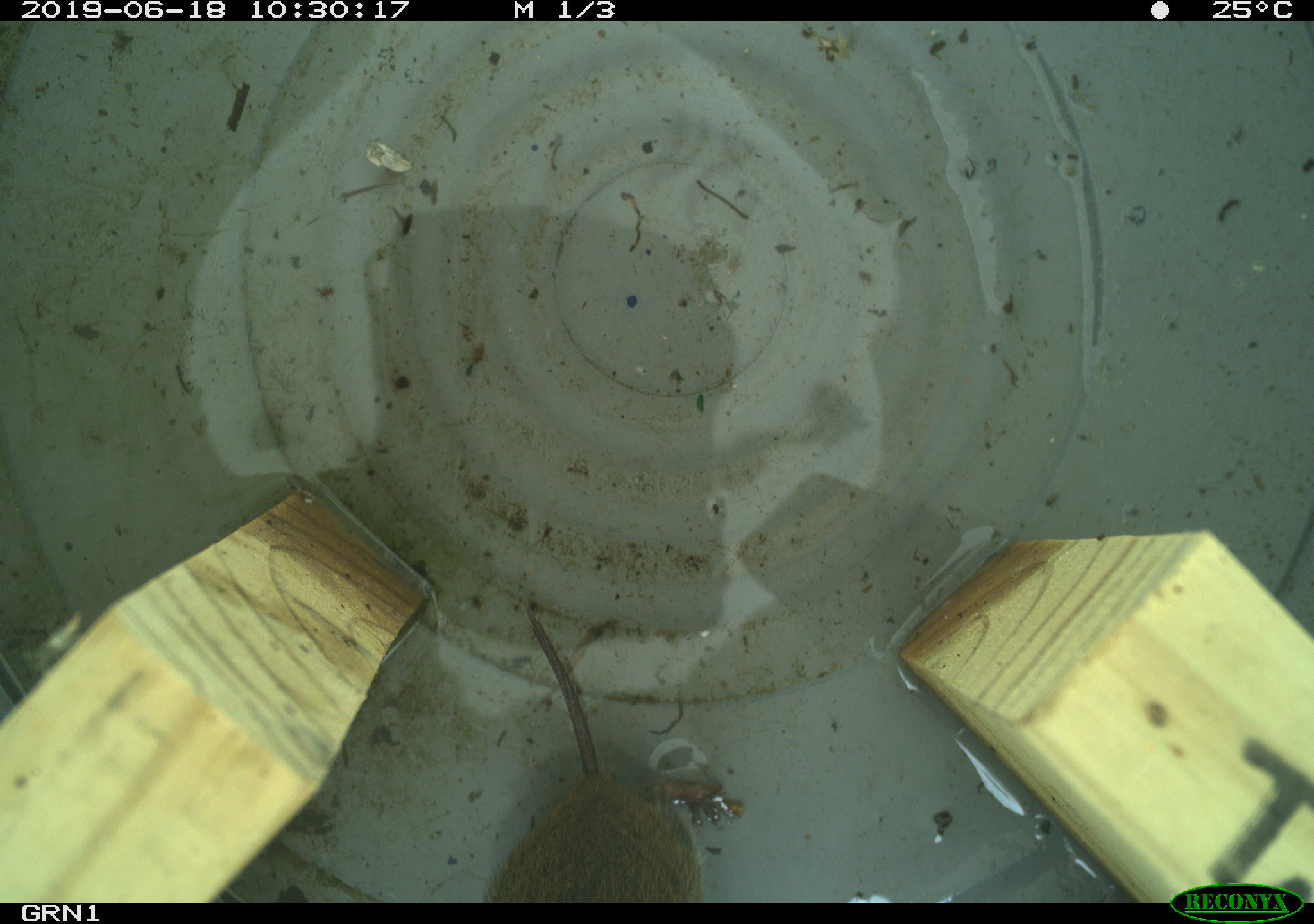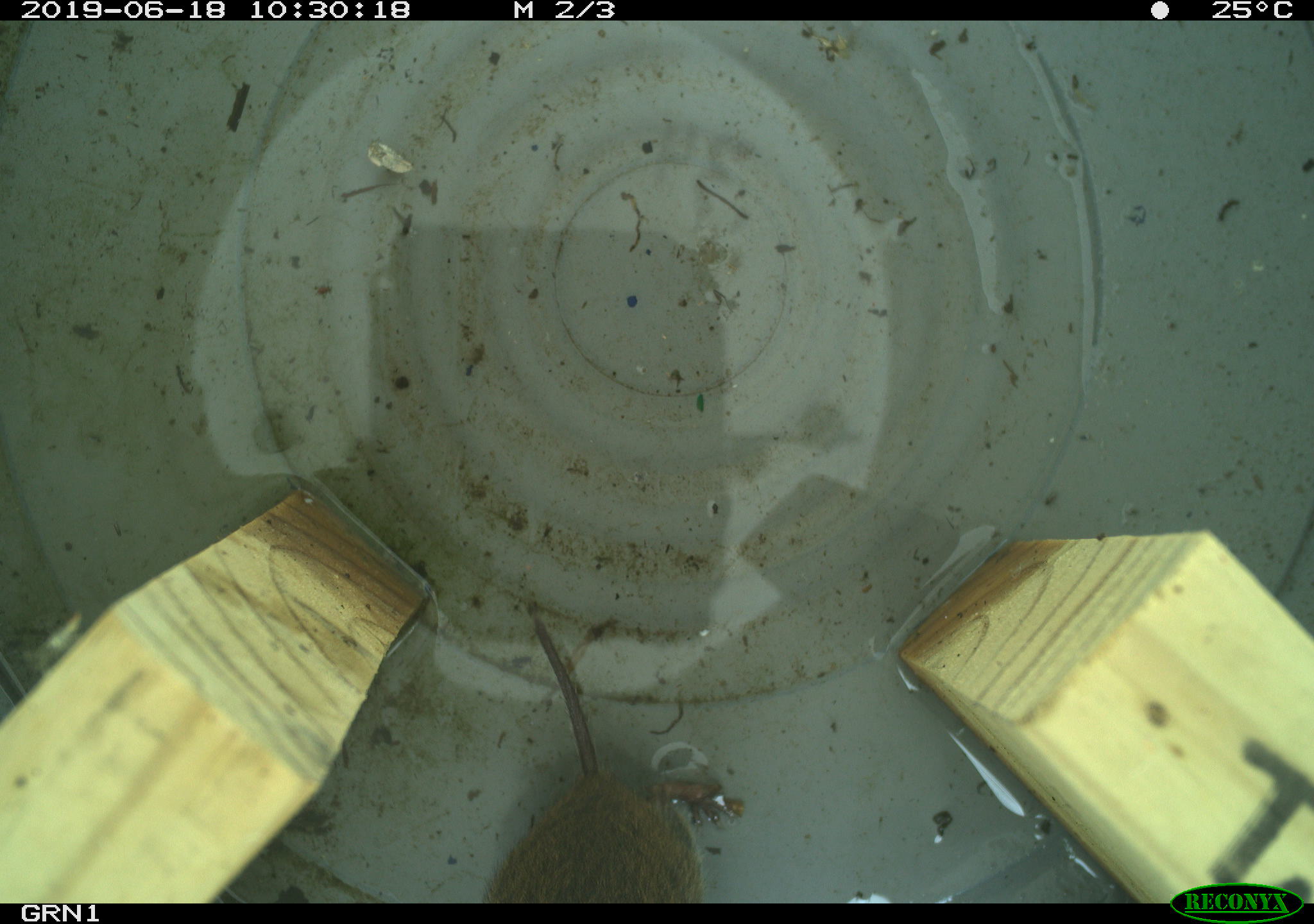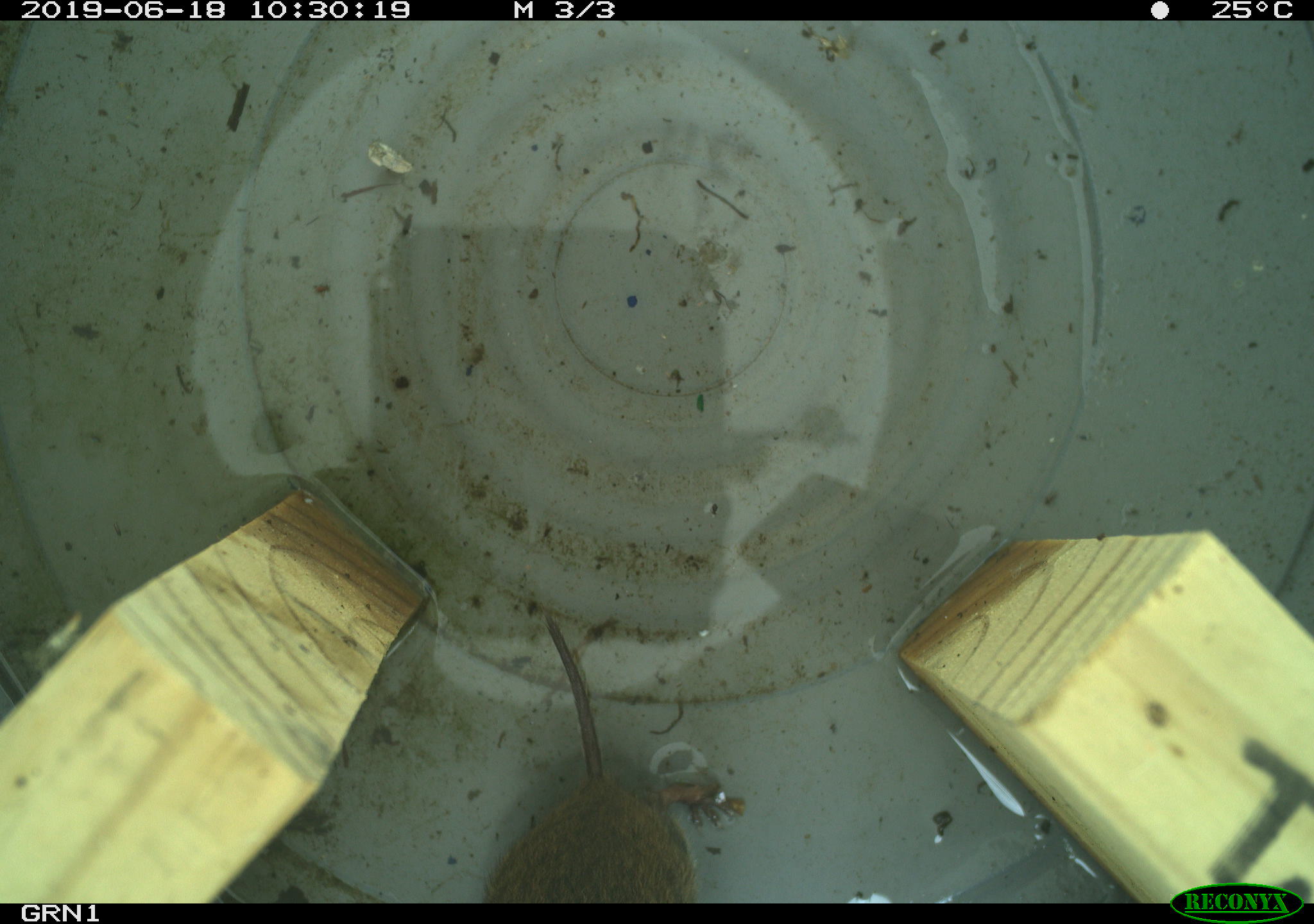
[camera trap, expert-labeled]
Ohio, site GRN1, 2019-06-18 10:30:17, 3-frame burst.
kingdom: Animalia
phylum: Chordata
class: Mammalia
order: Rodentia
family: Cricetidae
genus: Microtus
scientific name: Microtus pennsylvanicus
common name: meadow vole